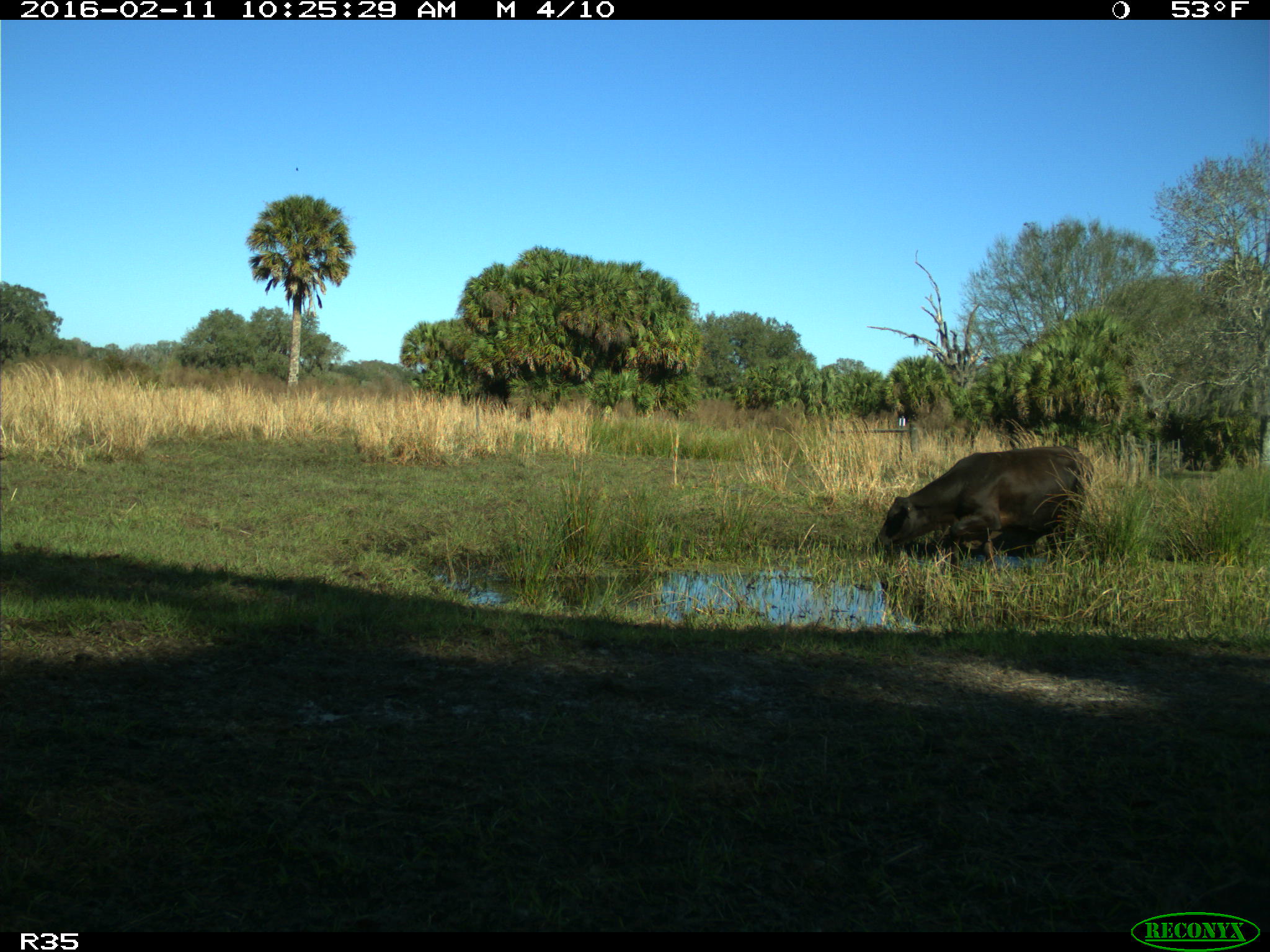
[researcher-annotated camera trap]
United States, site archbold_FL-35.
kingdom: Animalia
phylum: Chordata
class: Mammalia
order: Artiodactyla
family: Bovidae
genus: Bos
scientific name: Bos taurus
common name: domestic cow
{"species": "Bos taurus (domestic cow)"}